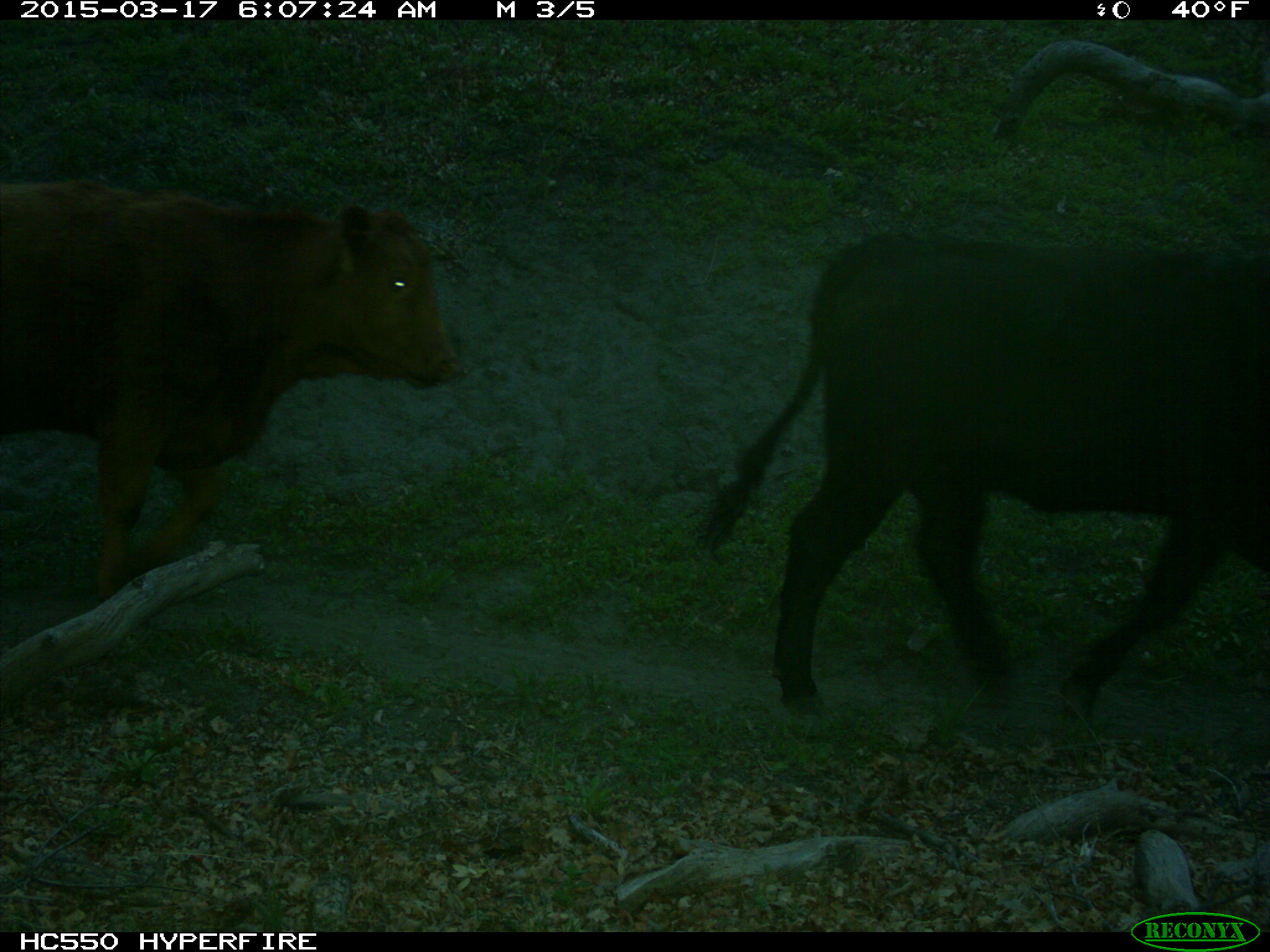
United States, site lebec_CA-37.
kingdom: Animalia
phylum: Chordata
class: Mammalia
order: Artiodactyla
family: Bovidae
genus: Bos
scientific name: Bos taurus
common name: domestic cow